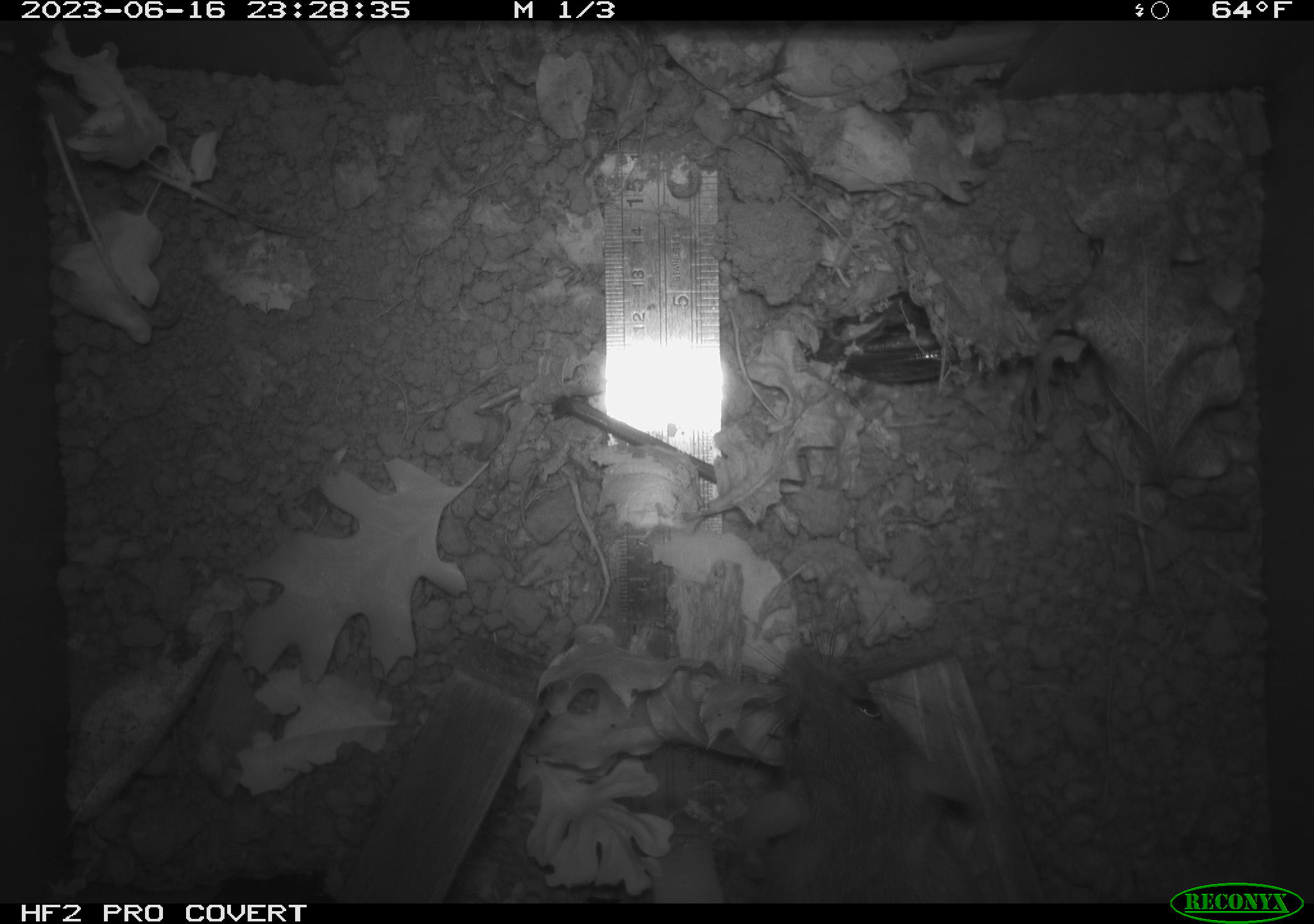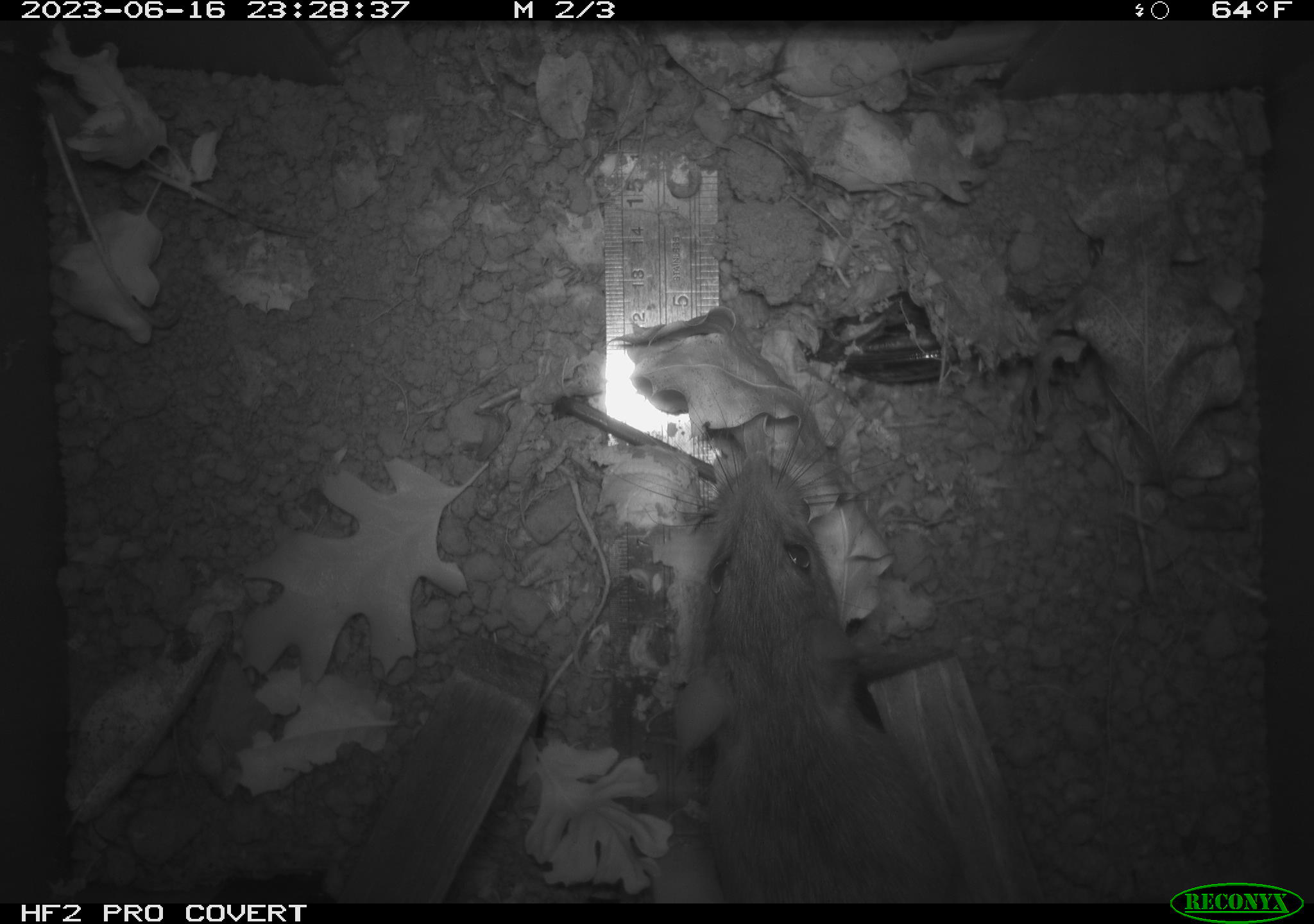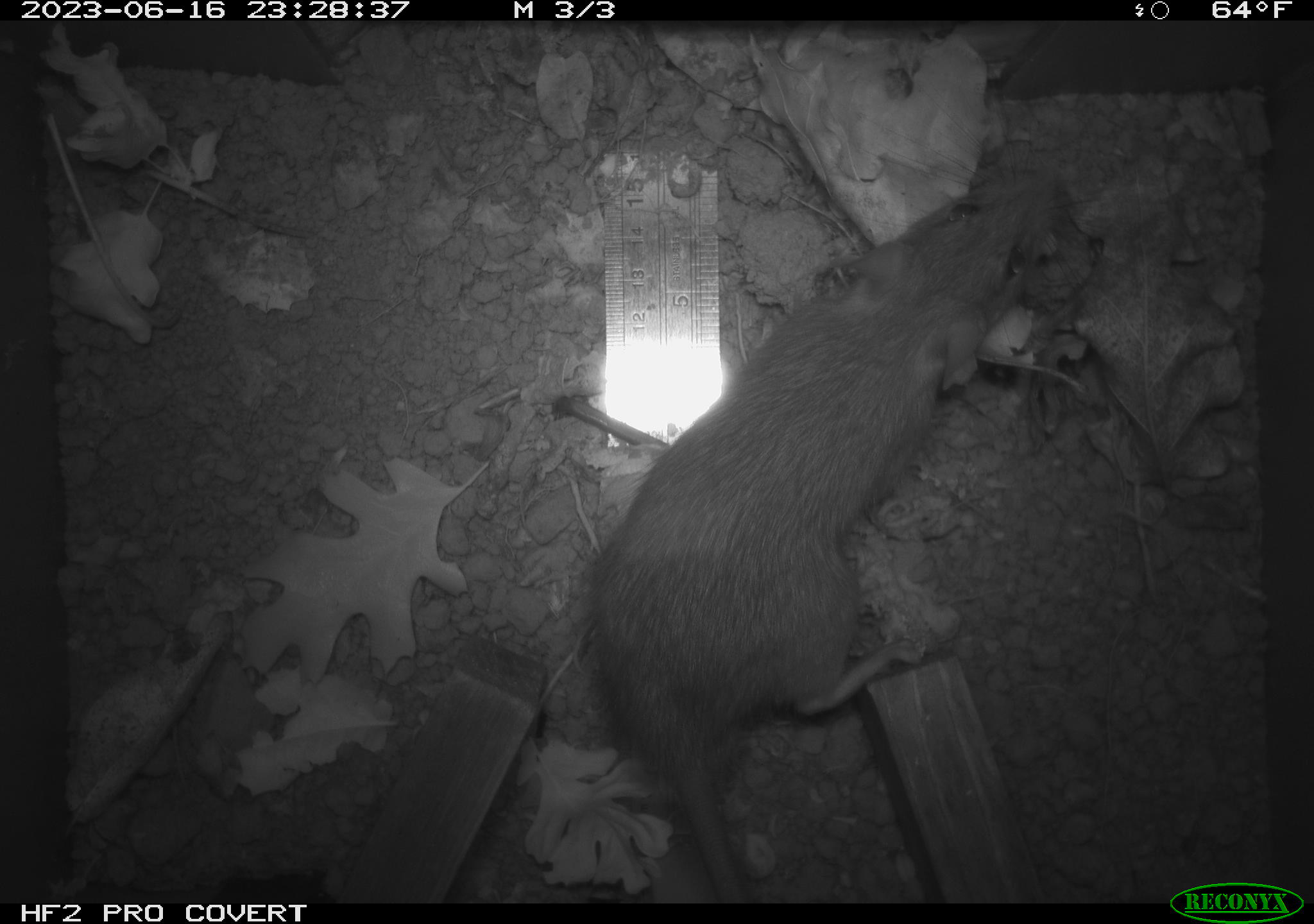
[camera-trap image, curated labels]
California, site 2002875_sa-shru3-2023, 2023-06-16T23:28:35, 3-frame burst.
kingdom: Animalia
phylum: Chordata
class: Mammalia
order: Rodentia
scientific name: Rodentia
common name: mouse species